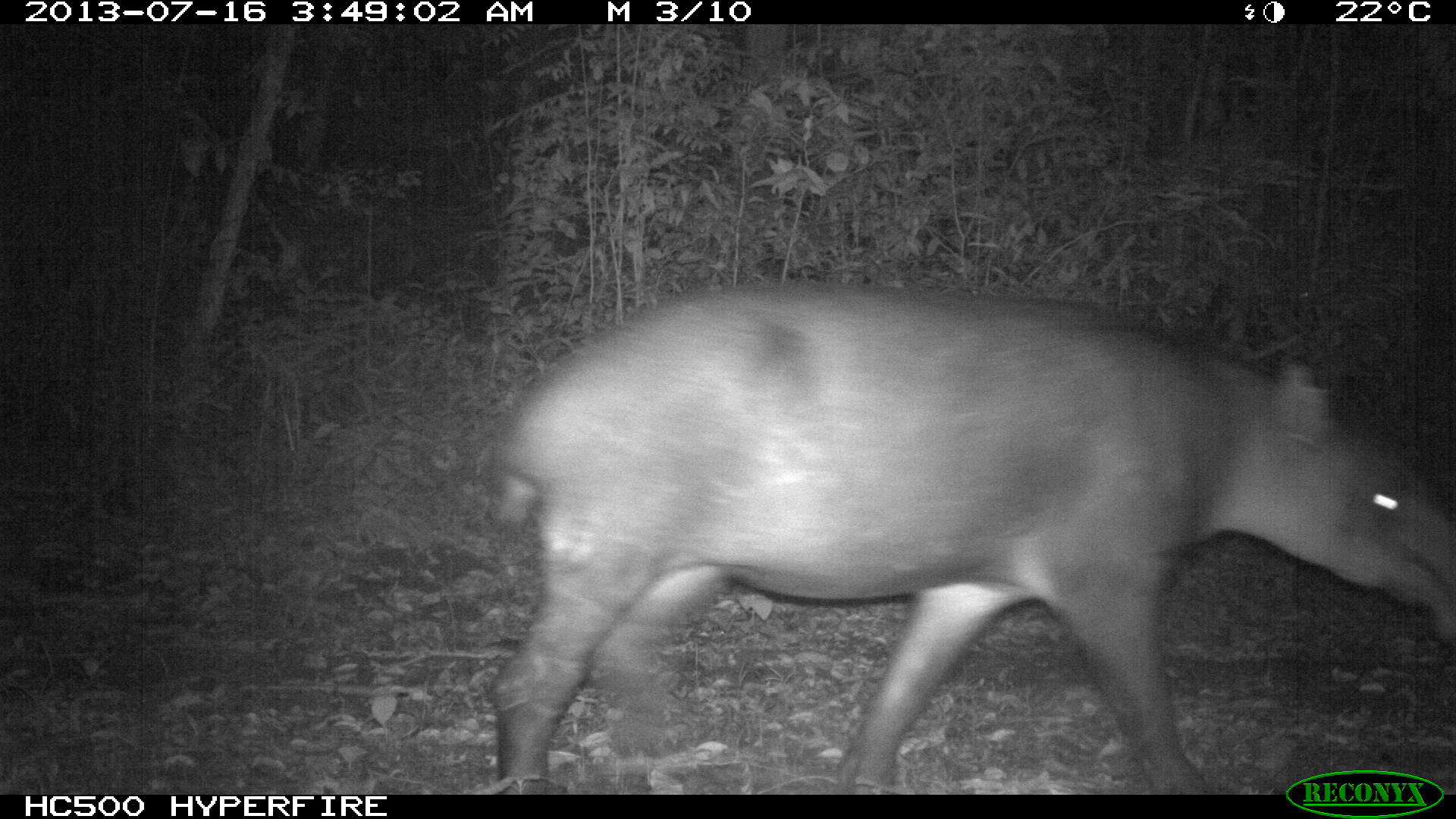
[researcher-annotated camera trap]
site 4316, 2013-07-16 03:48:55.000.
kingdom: Animalia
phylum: Chordata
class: Mammalia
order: Perissodactyla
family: Tapiridae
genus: Tapirus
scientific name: Tapirus bairdii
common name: baird's tapir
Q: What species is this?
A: Tapirus bairdii (baird's tapir).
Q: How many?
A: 1.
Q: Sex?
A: Female.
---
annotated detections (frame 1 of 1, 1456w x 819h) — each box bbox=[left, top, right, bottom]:
tapirus bairdii: bbox=[480, 275, 1451, 795]